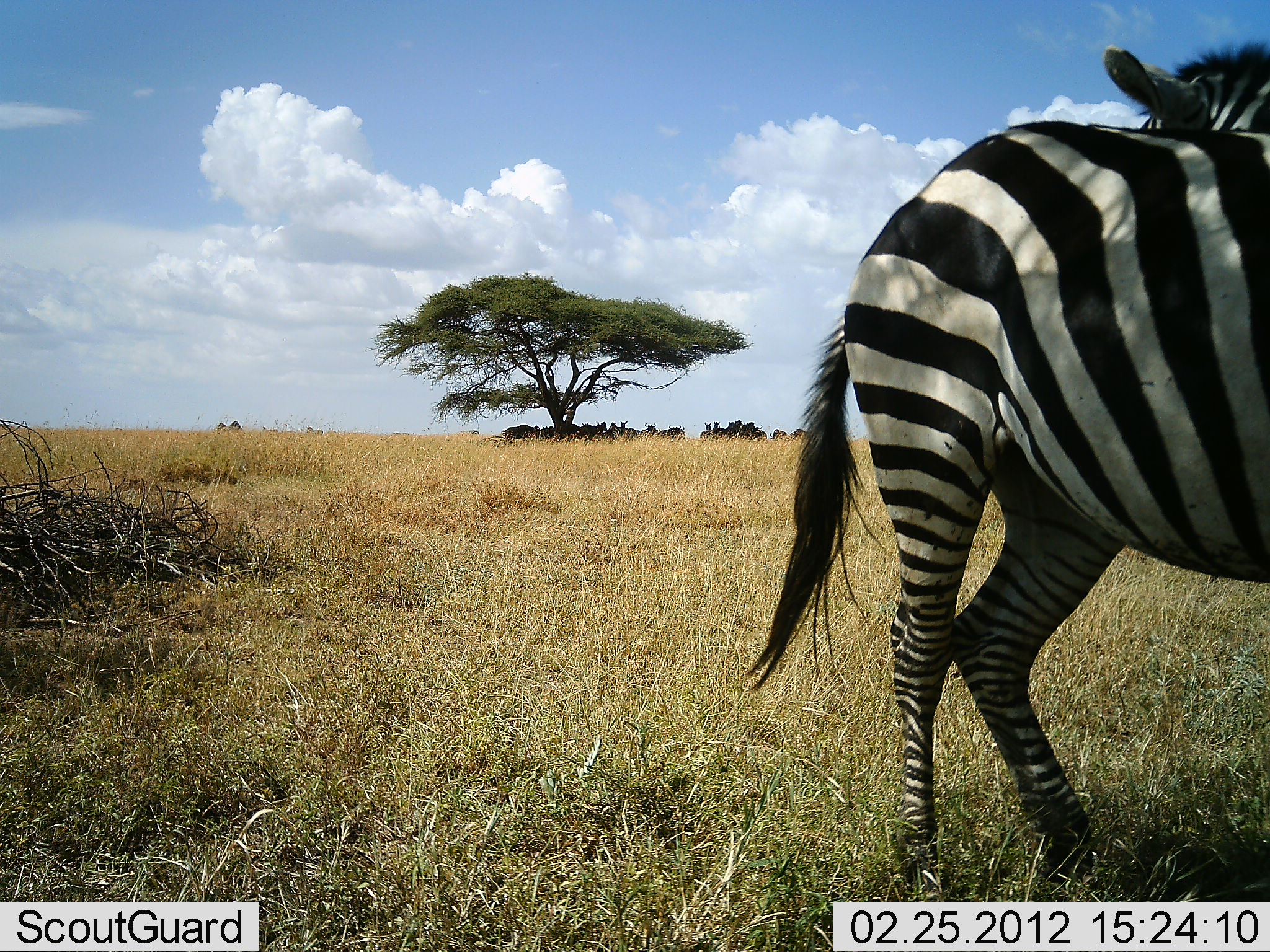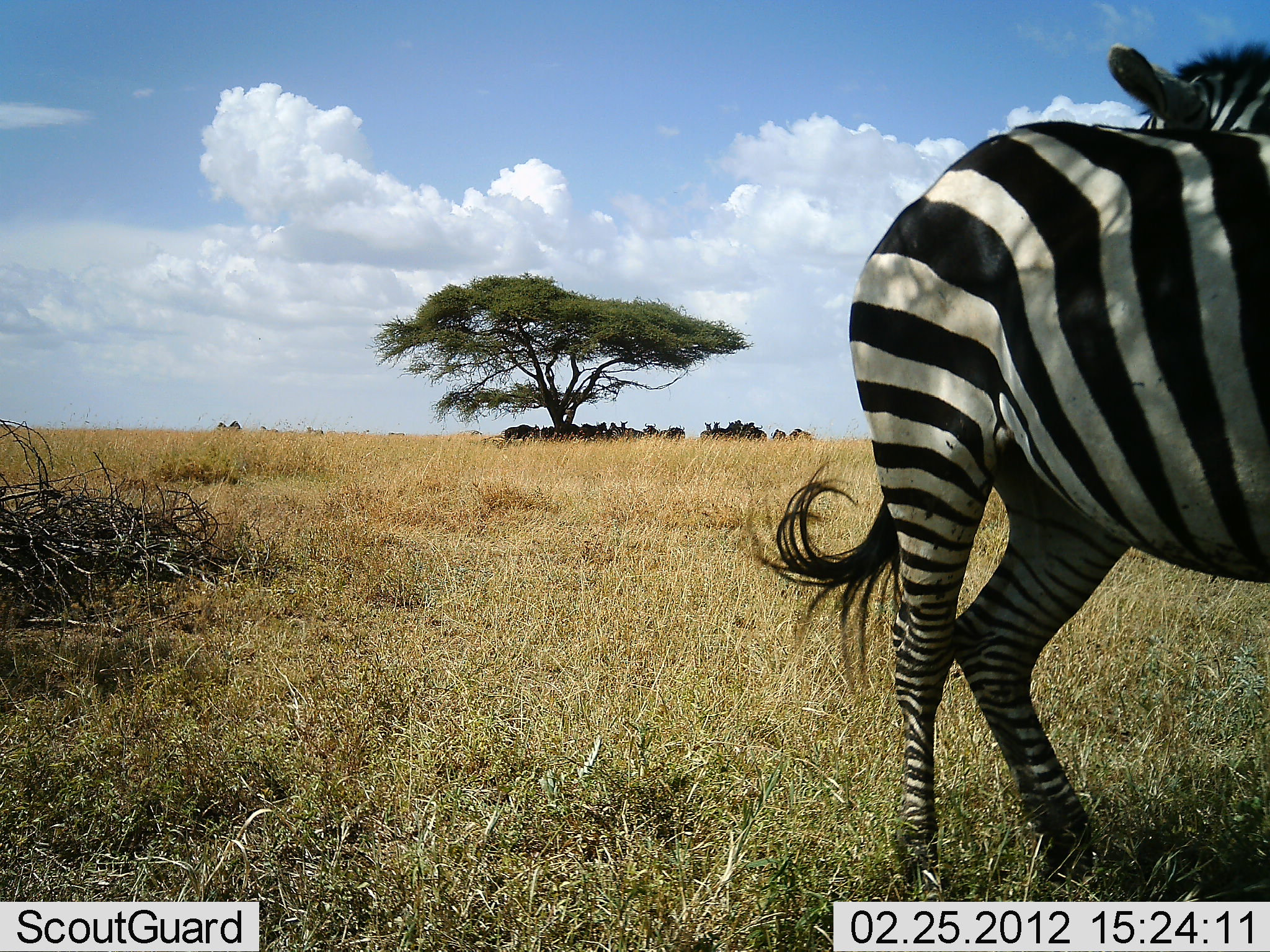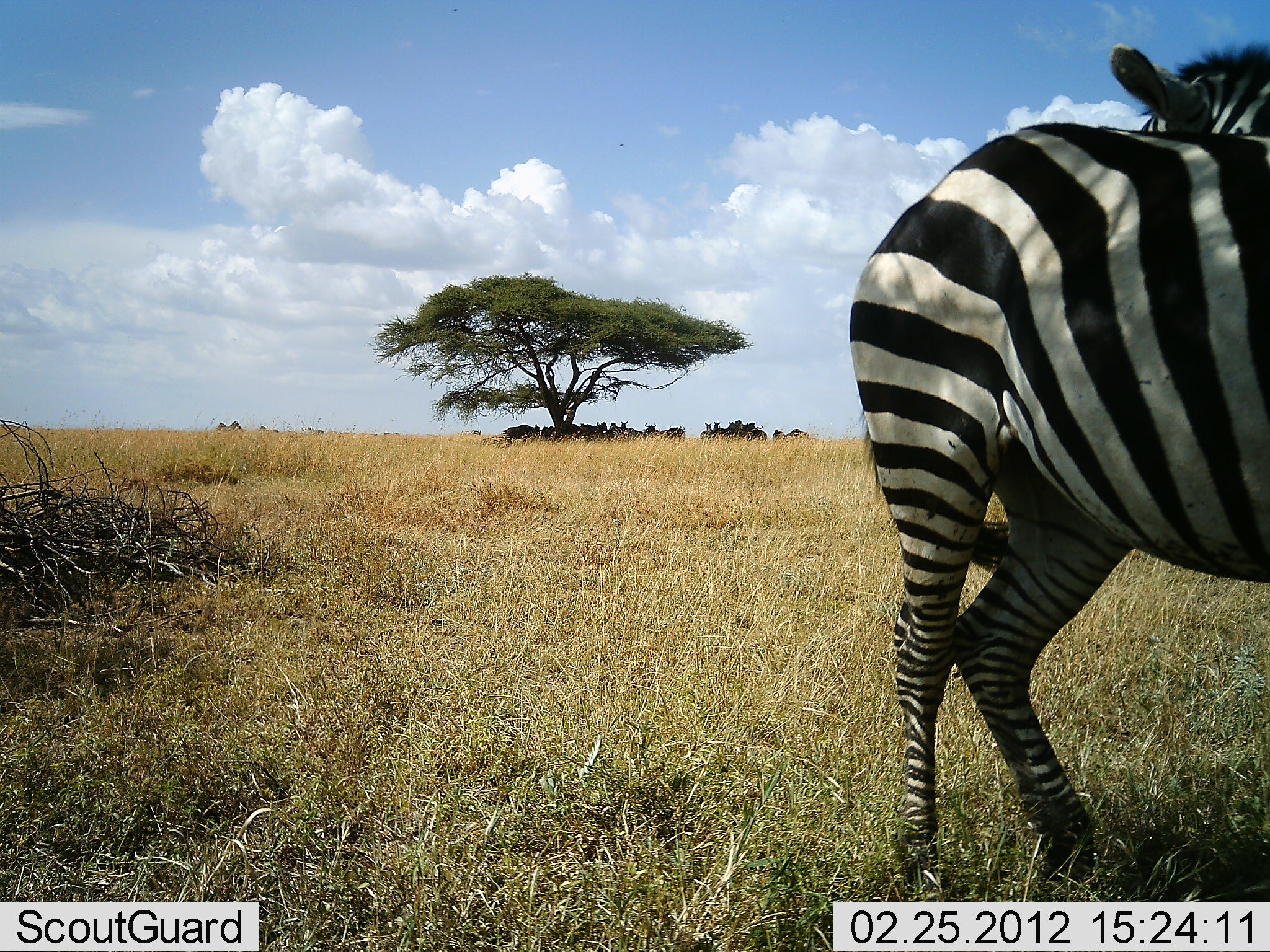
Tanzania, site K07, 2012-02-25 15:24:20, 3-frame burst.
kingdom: Animalia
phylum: Chordata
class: Mammalia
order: Artiodactyla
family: Bovidae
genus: Connochaetes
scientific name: Connochaetes taurinus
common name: blue wildebeest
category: wildebeest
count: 11-50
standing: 78%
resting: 44%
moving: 0%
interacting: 0%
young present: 0%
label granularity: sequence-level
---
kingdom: Animalia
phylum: Chordata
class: Mammalia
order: Perissodactyla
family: Equidae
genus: Equus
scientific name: Equus quagga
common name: plains zebra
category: zebra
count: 2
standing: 100%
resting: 0%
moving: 0%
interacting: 6%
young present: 0%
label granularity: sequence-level